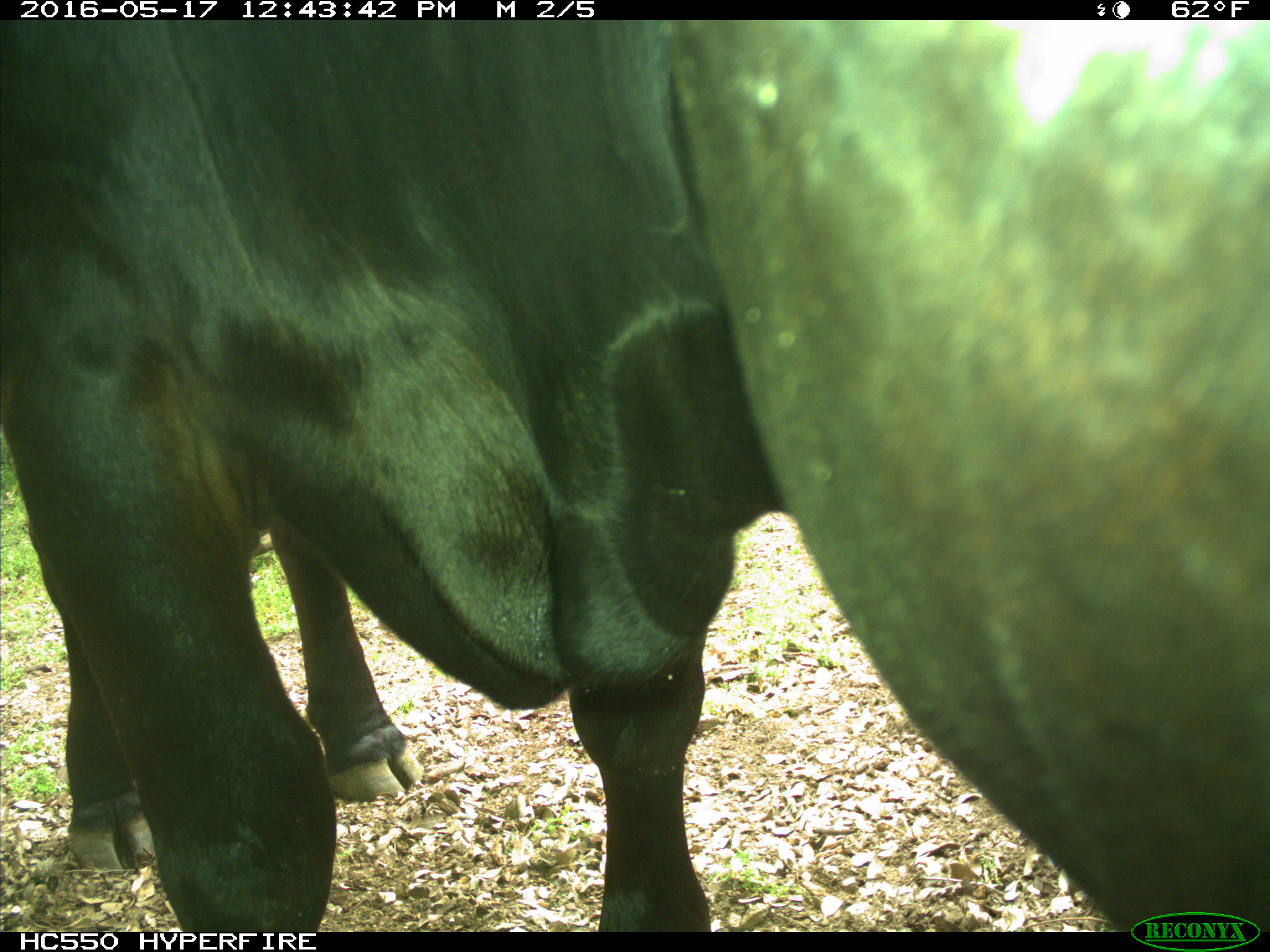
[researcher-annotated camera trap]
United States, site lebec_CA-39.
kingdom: Animalia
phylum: Chordata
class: Mammalia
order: Artiodactyla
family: Bovidae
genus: Bos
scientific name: Bos taurus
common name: domestic cow